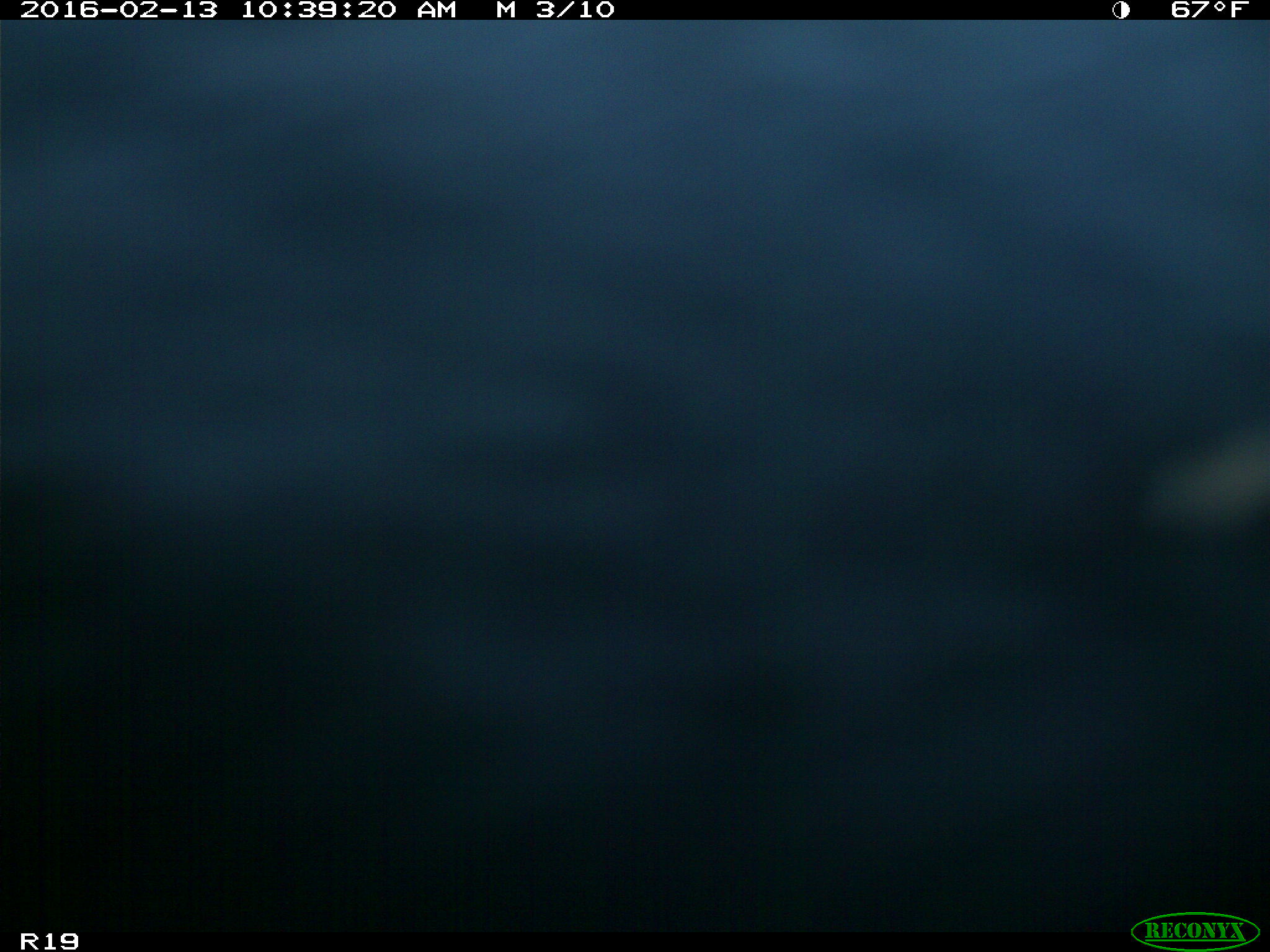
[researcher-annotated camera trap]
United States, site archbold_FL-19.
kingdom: Animalia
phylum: Chordata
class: Mammalia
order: Artiodactyla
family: Bovidae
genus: Bos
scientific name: Bos taurus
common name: domestic cow